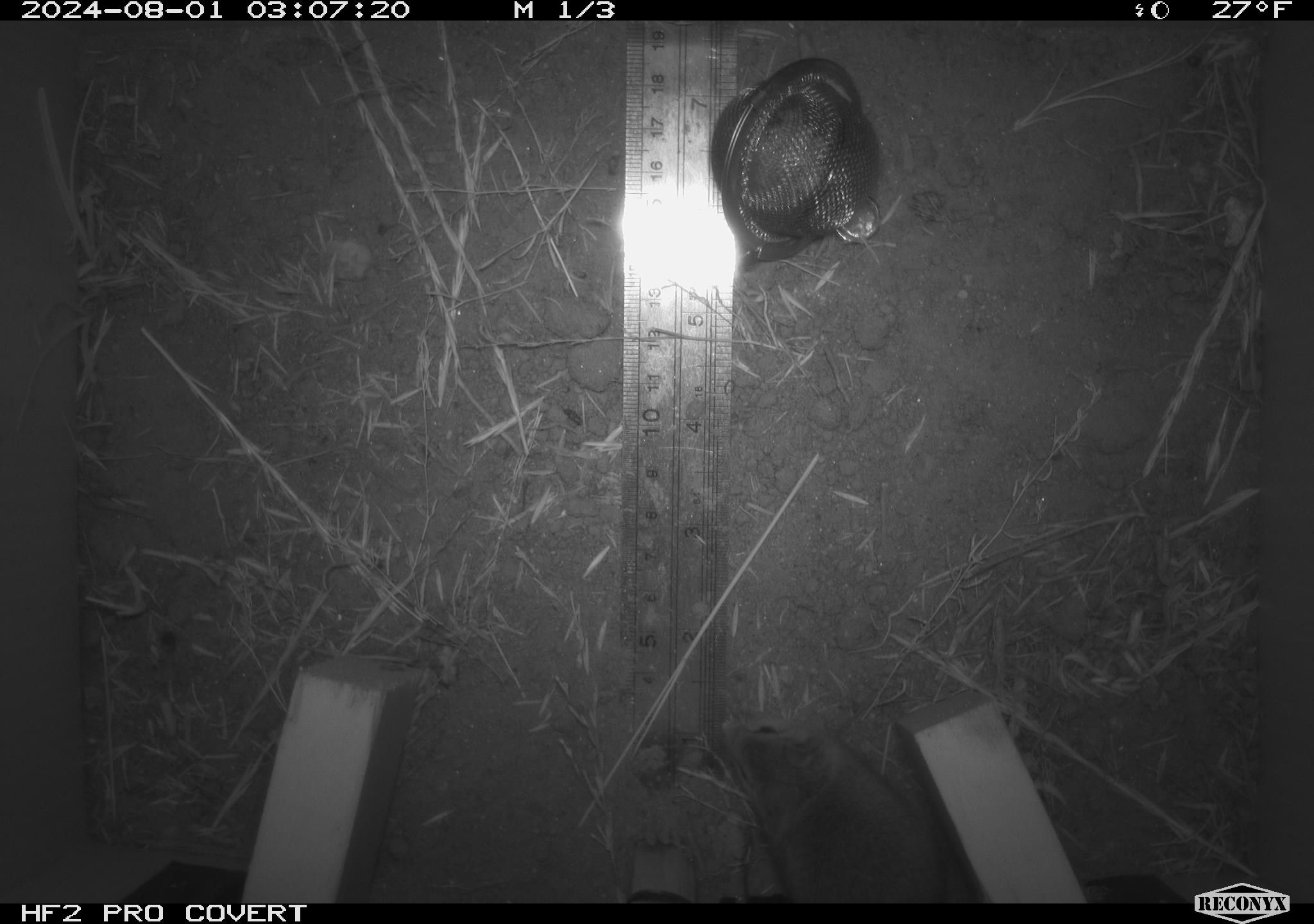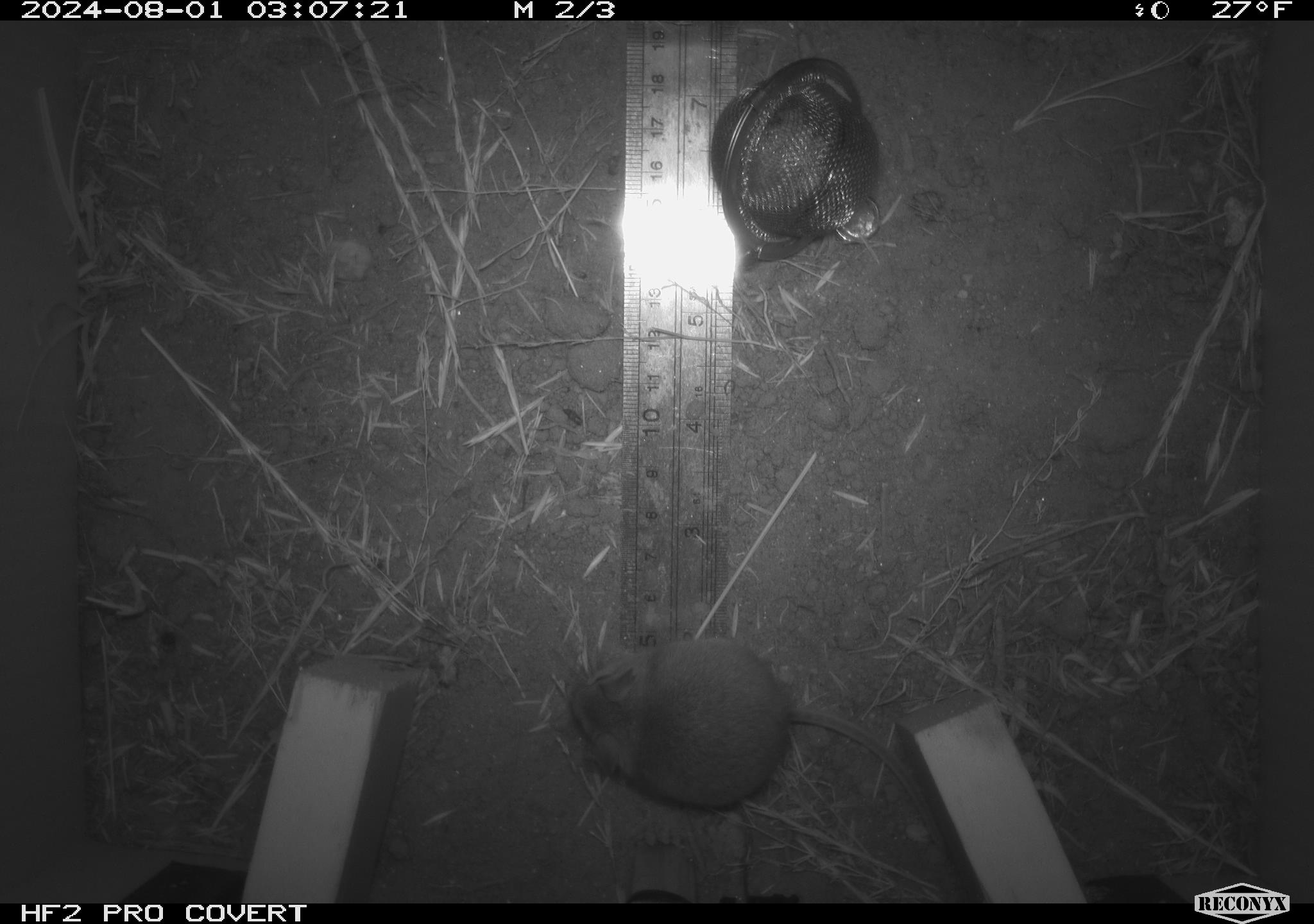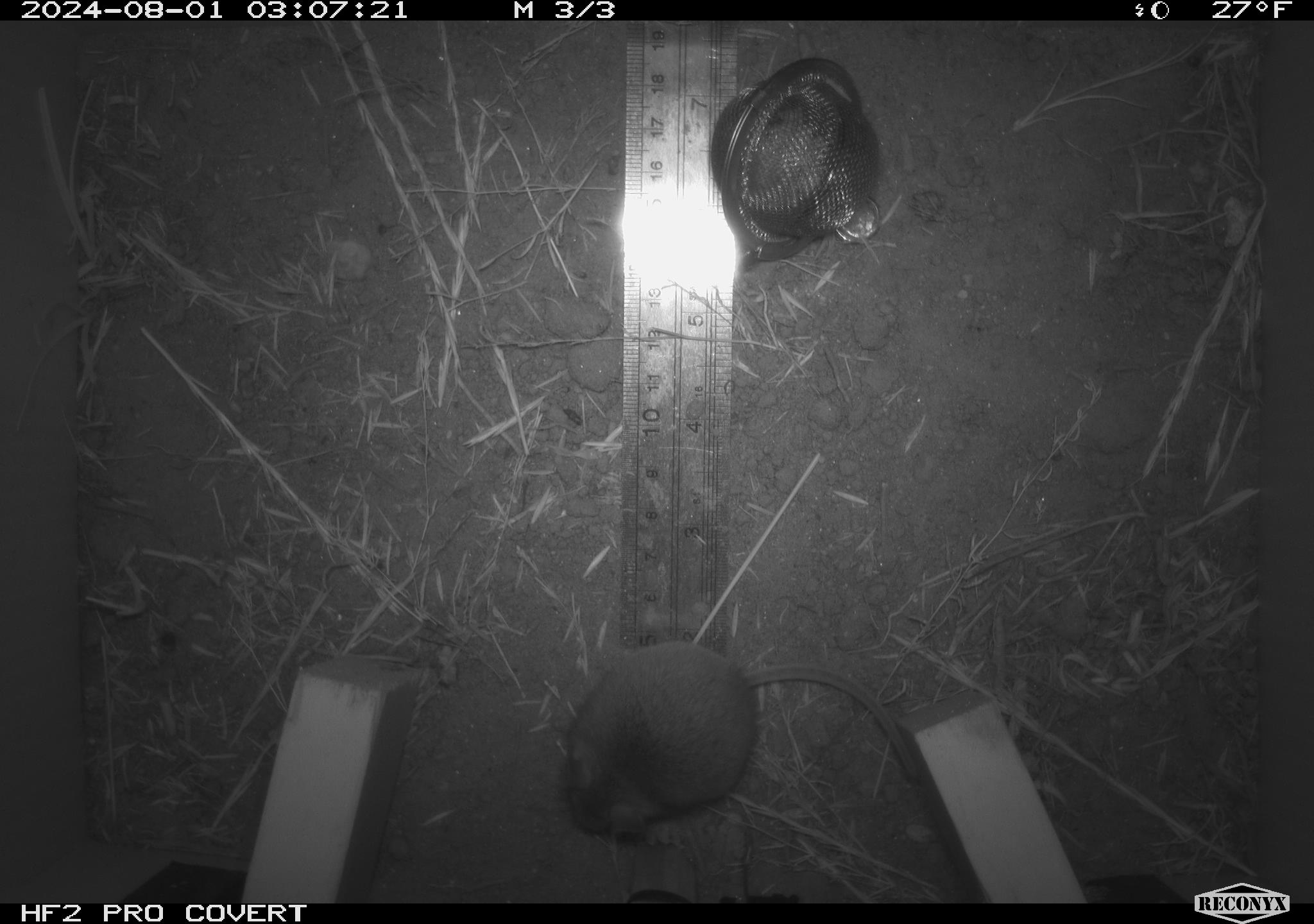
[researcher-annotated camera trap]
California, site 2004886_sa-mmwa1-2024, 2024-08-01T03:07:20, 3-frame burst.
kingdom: Animalia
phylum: Chordata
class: Mammalia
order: Rodentia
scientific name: Rodentia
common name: mouse species